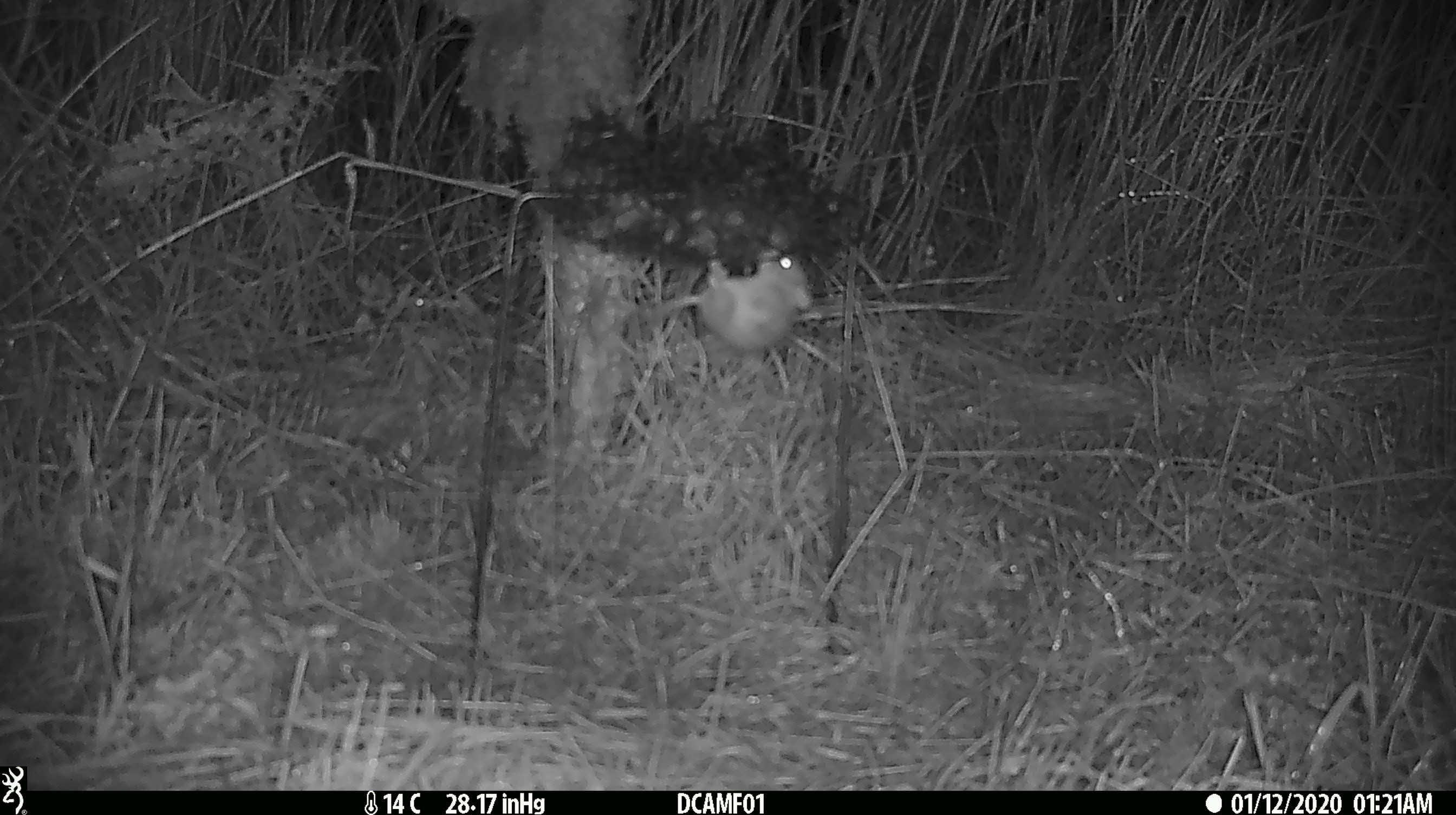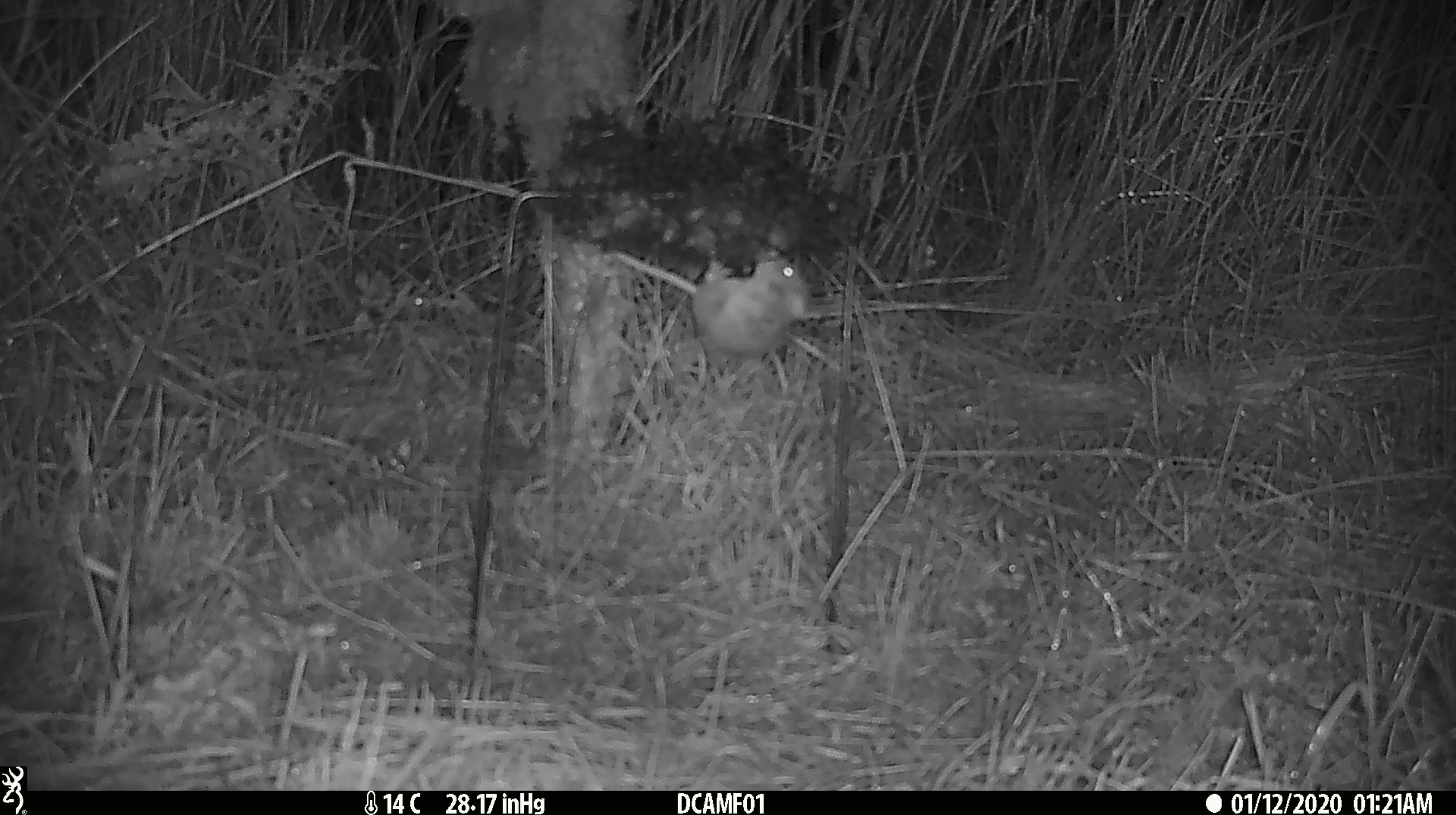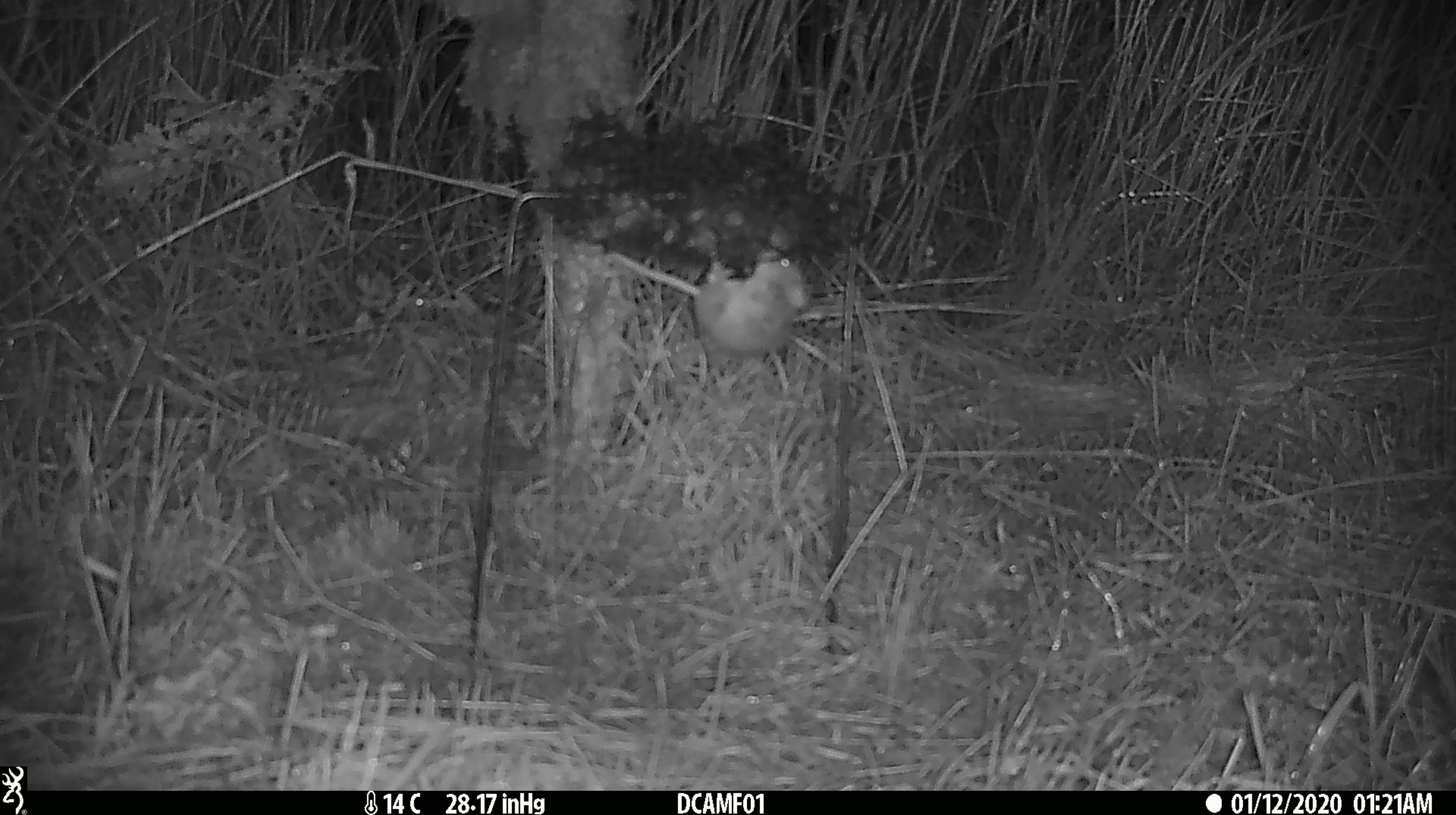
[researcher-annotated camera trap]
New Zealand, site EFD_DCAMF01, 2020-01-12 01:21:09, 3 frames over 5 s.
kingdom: Animalia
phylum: Chordata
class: Mammalia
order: Rodentia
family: Muridae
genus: Mus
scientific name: Mus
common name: mouse